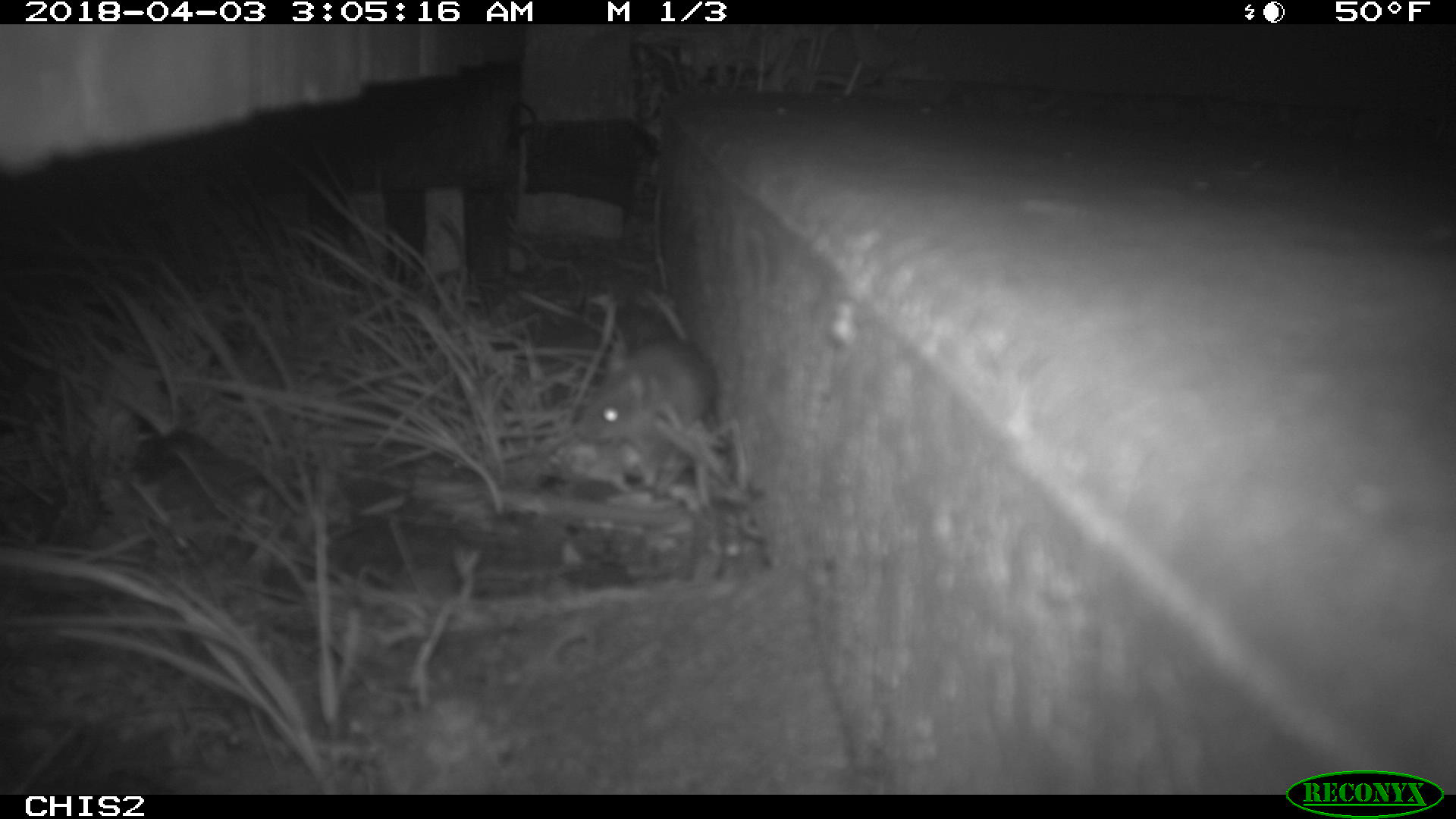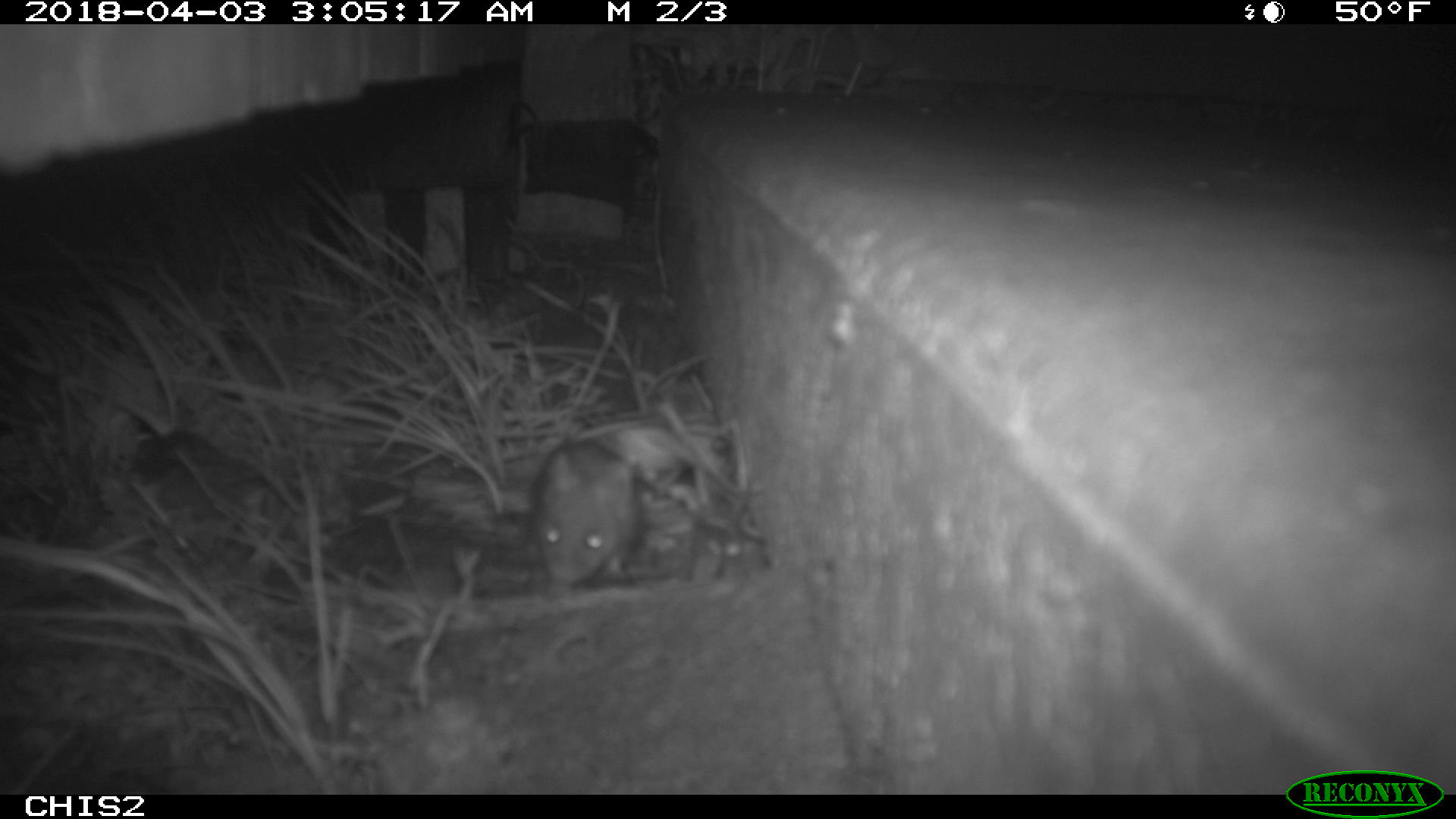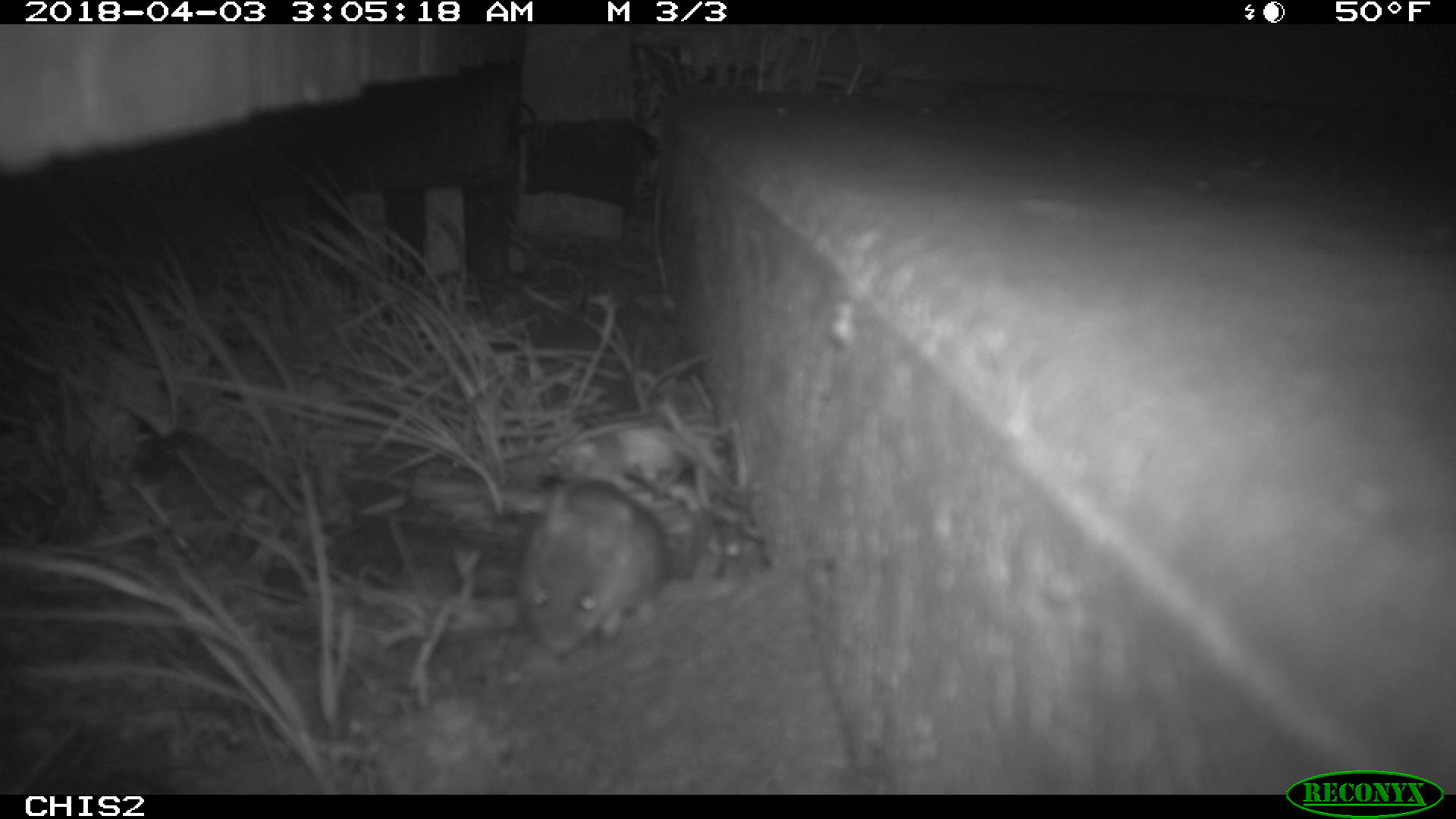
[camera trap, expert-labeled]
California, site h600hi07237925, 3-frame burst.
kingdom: Animalia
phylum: Chordata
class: Mammalia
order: Rodentia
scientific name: Rodentia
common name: rodent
Rodent (Rodentia).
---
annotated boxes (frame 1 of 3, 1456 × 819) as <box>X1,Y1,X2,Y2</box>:
rodent: <box>576,340,717,458</box>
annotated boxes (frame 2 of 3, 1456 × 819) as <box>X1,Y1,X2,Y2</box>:
rodent: <box>528,439,644,583</box>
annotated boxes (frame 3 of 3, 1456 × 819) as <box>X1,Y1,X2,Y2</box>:
rodent: <box>519,476,670,655</box>